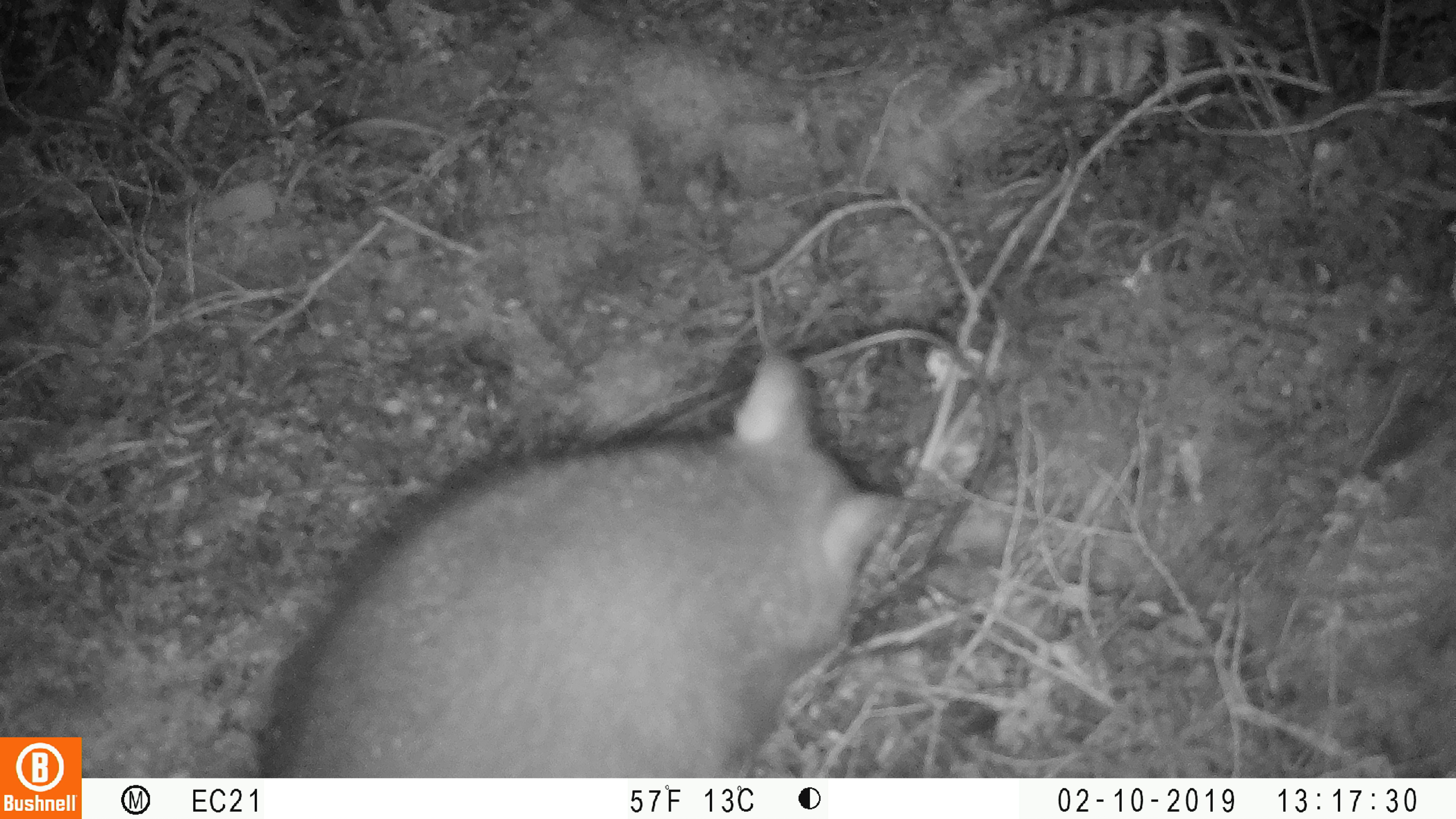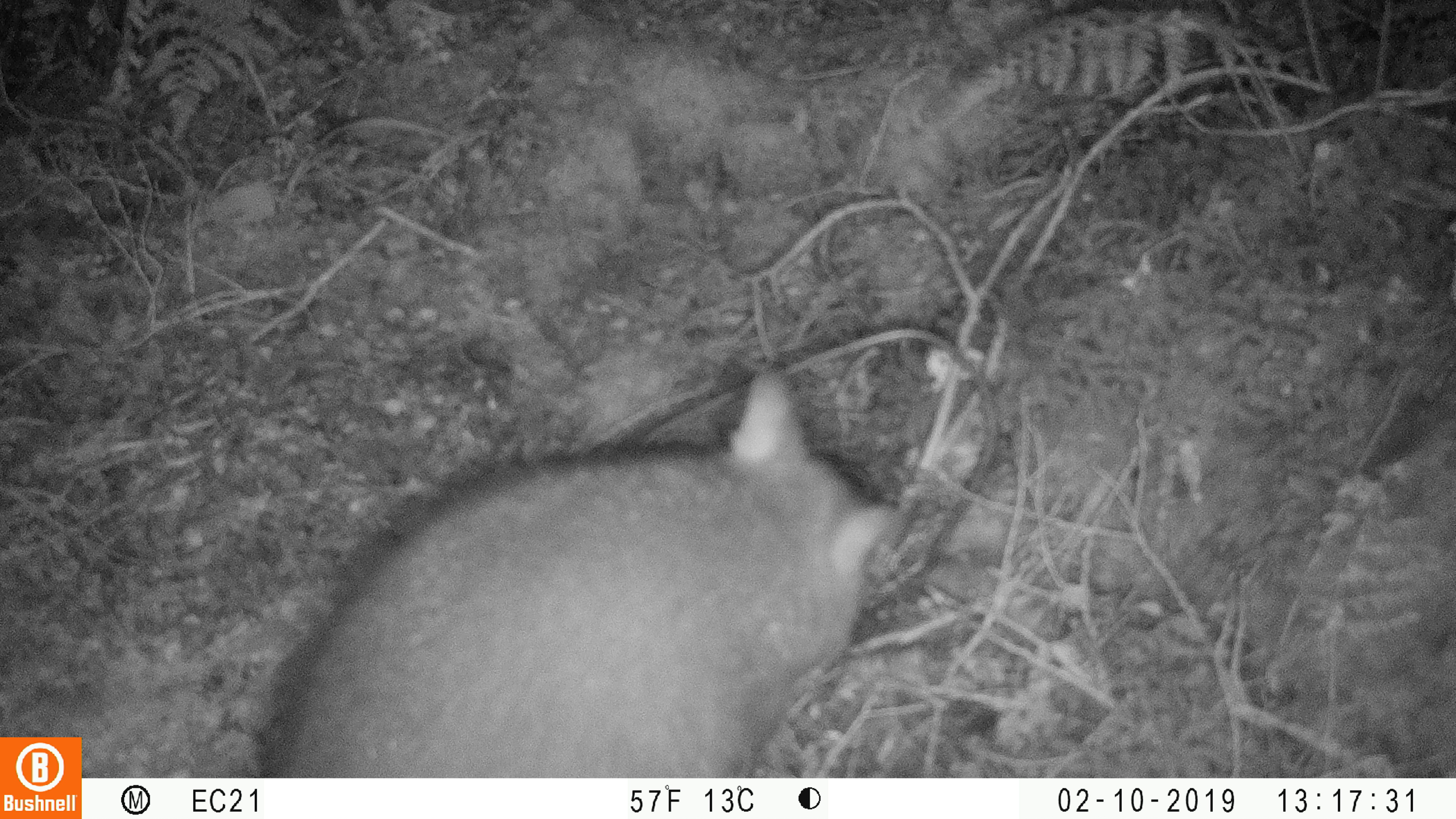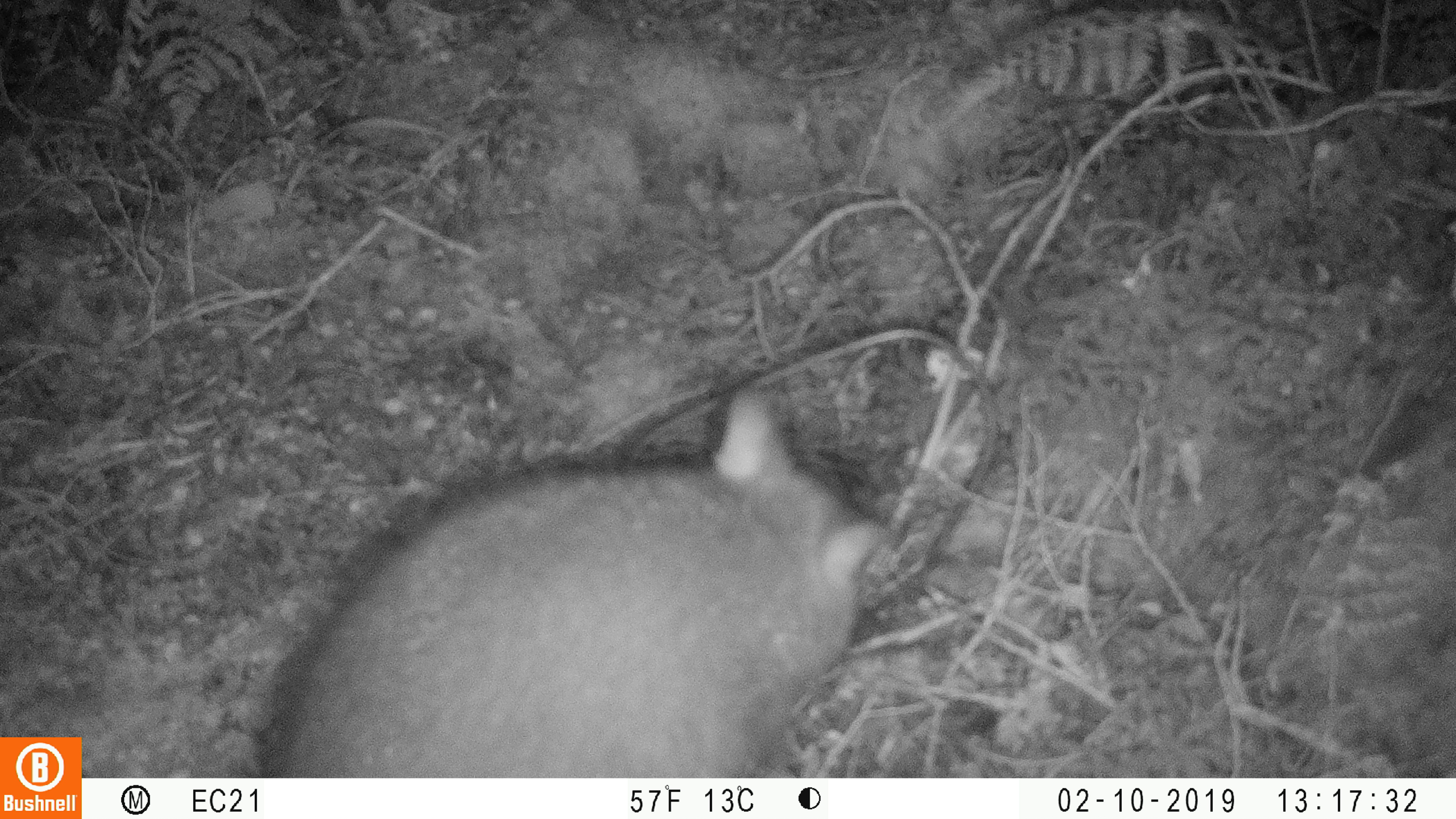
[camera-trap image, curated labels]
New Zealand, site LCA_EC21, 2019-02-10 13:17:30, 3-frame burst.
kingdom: Animalia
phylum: Chordata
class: Mammalia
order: Diprotodontia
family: Phalangeridae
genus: Trichosurus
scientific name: Trichosurus vulpecula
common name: common brushtail possum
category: possum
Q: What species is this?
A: Possum (common brushtail possum) (Trichosurus vulpecula).